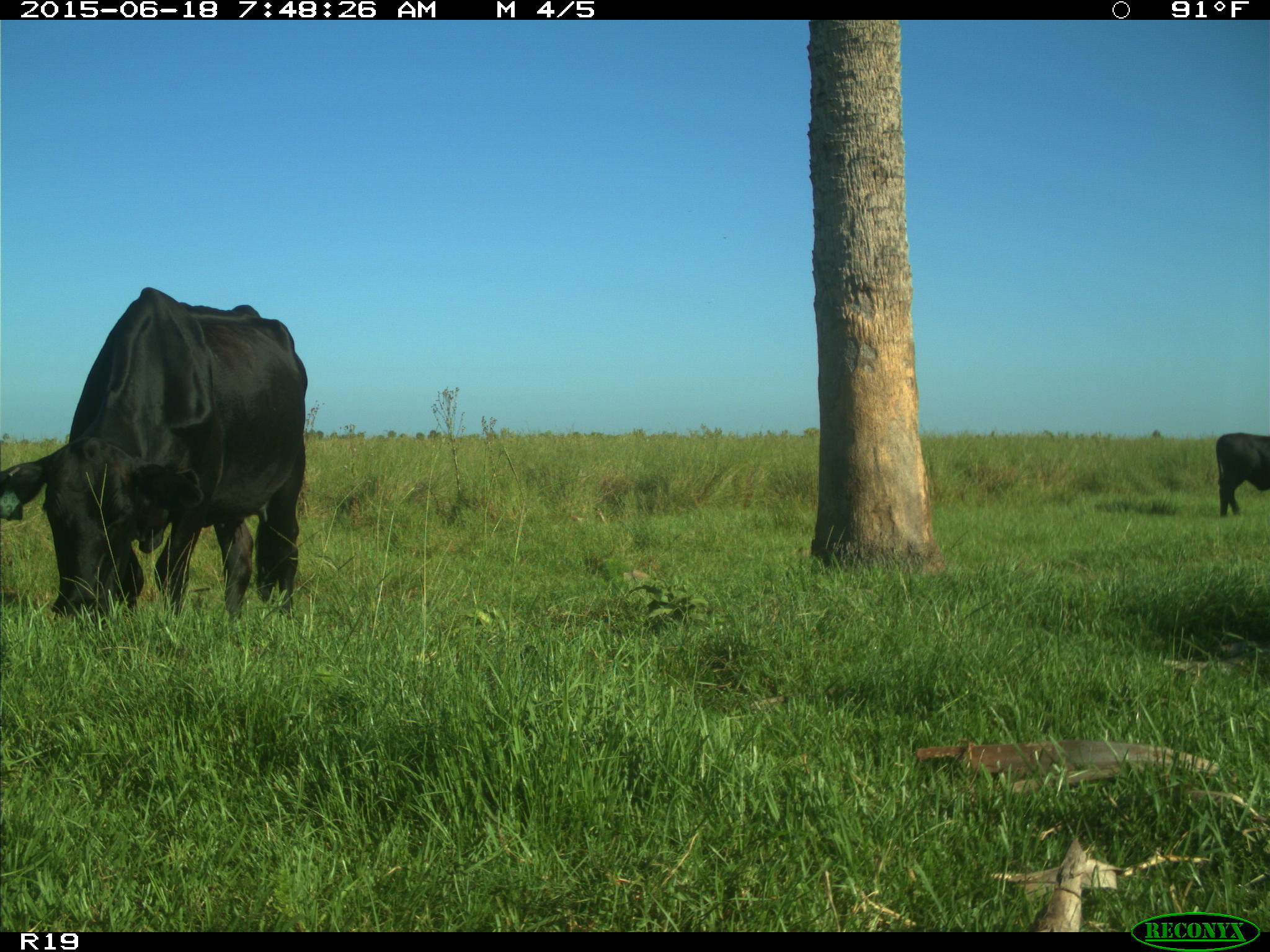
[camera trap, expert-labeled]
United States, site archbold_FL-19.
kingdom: Animalia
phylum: Chordata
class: Mammalia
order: Artiodactyla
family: Bovidae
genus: Bos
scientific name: Bos taurus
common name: domestic cow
Bos taurus (domestic cow).